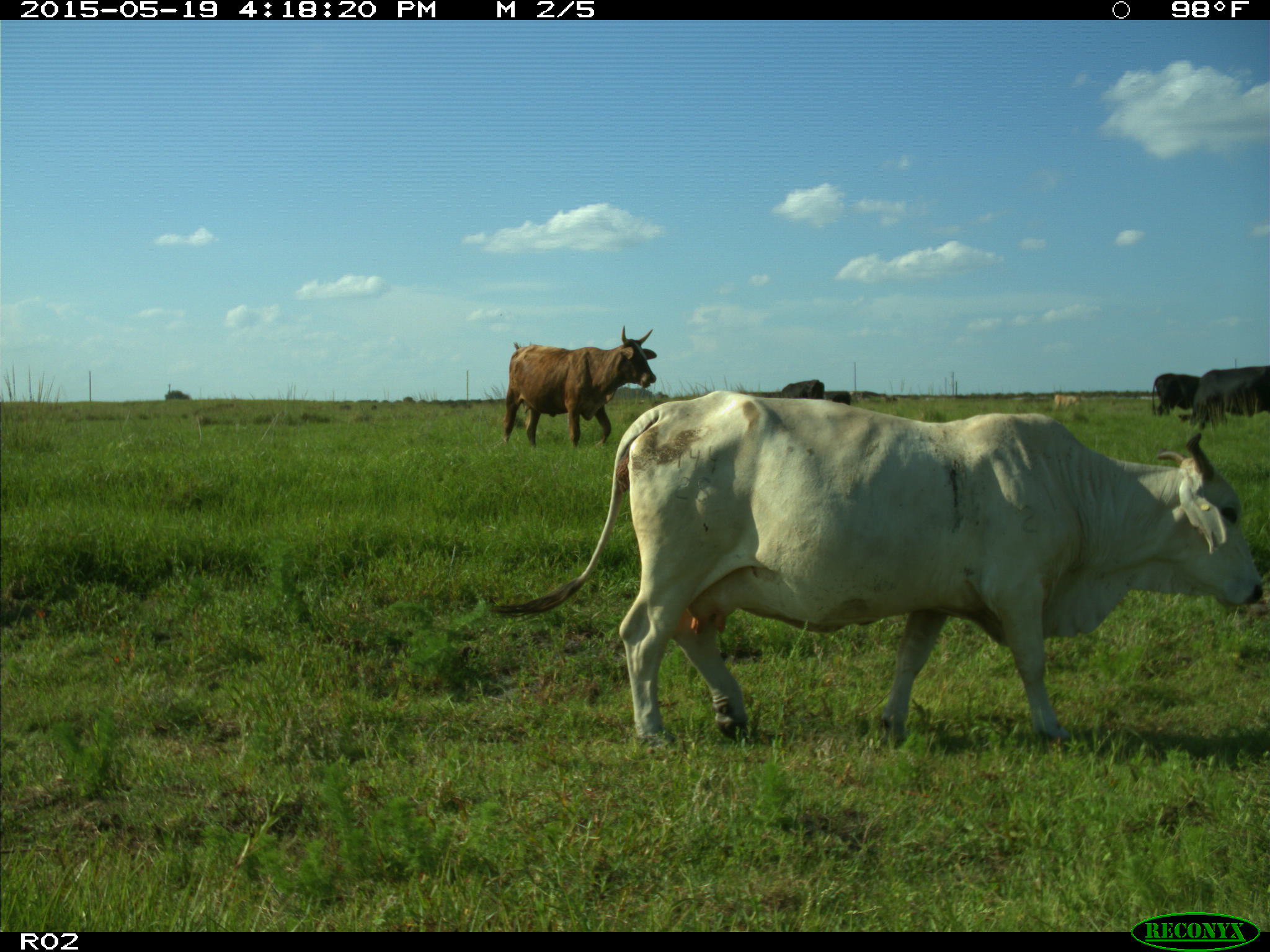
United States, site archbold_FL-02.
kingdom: Animalia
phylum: Chordata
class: Mammalia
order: Artiodactyla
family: Bovidae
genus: Bos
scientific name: Bos taurus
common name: domestic cow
Bos taurus (domestic cow).